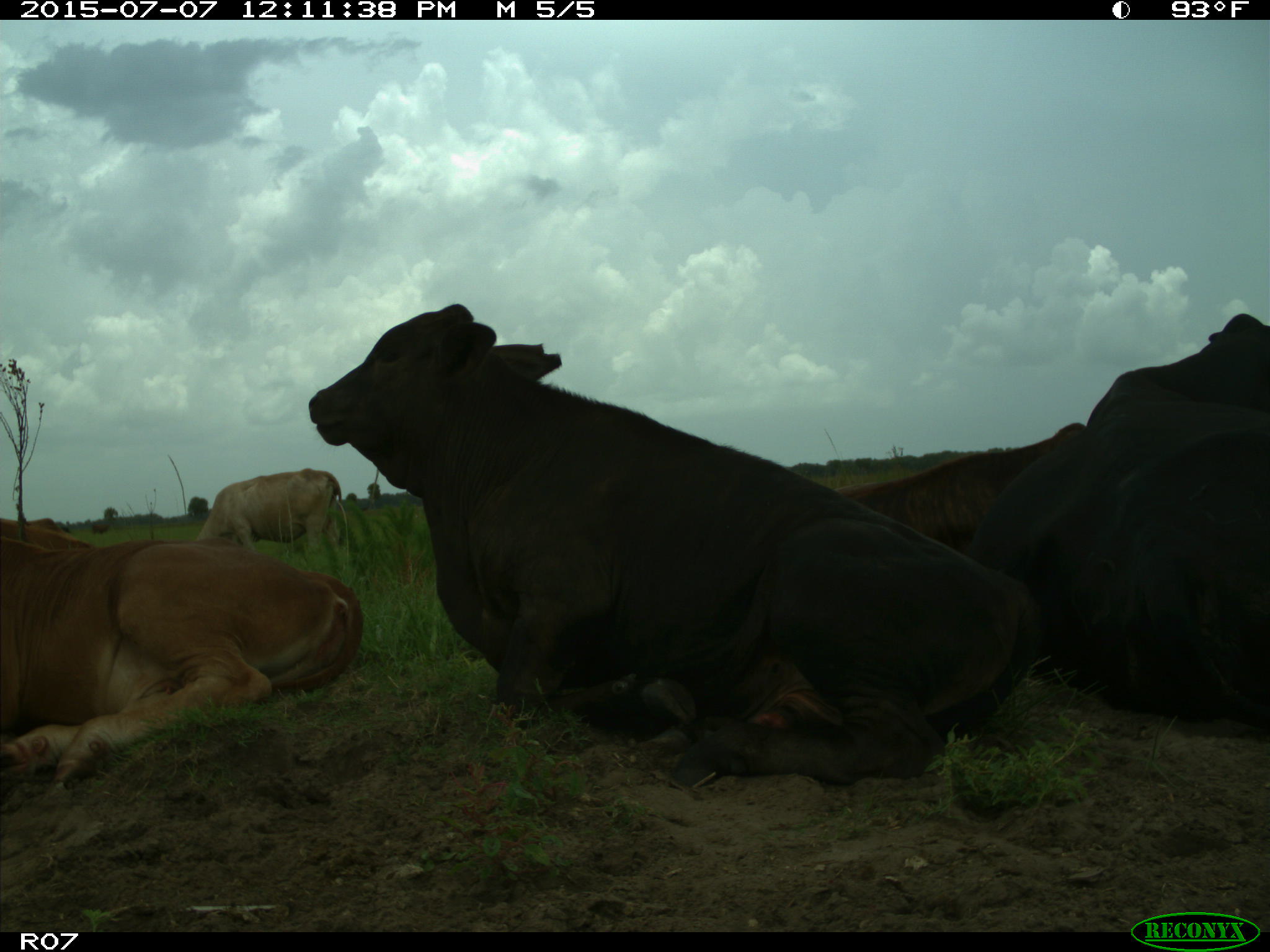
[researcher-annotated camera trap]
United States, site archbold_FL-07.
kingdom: Animalia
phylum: Chordata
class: Mammalia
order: Artiodactyla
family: Bovidae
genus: Bos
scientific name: Bos taurus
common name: domestic cow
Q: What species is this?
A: Bos taurus (domestic cow).